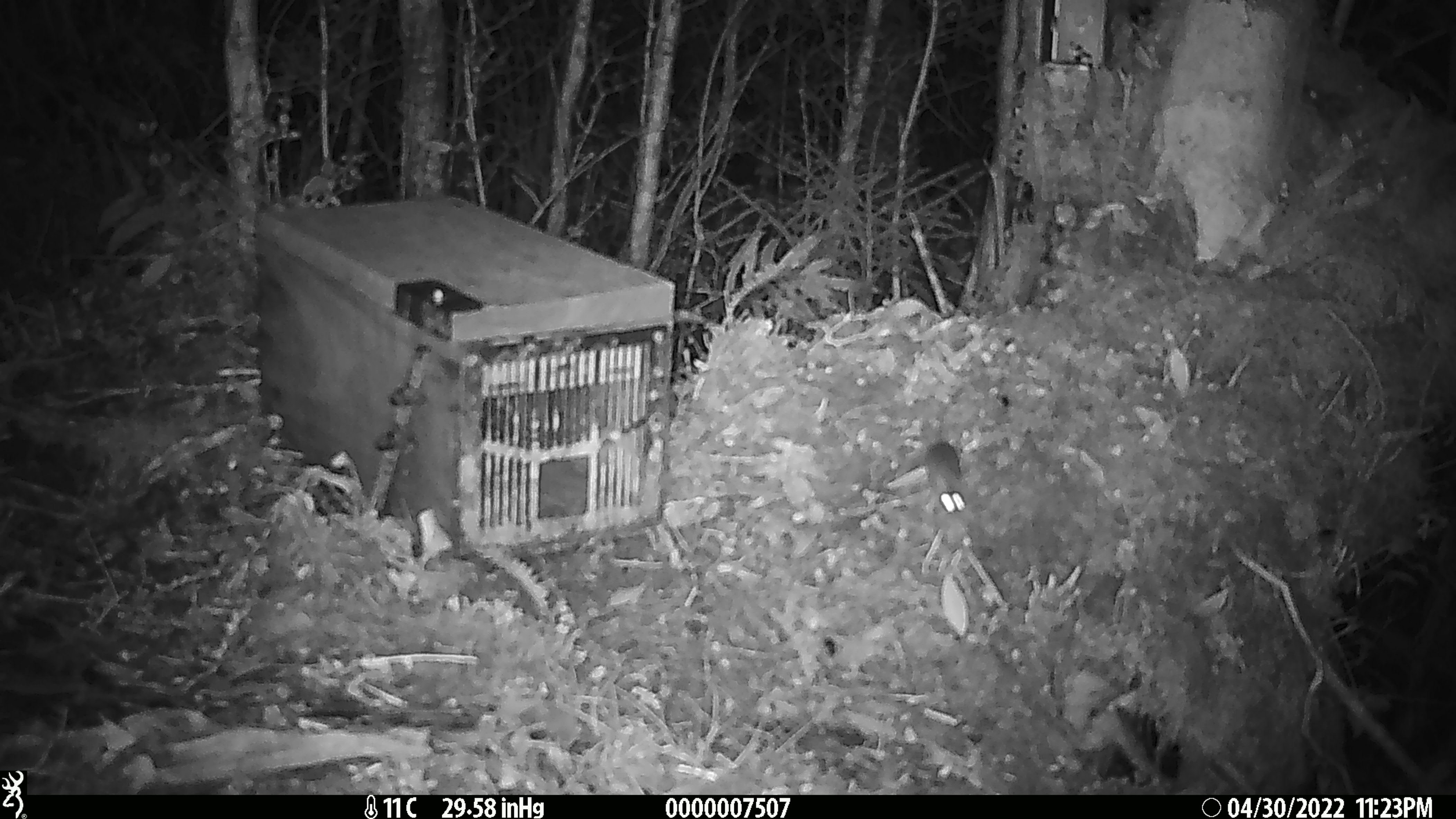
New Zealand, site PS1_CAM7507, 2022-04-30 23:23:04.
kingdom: Animalia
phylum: Chordata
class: Mammalia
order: Rodentia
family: Muridae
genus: Mus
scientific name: Mus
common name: mouse